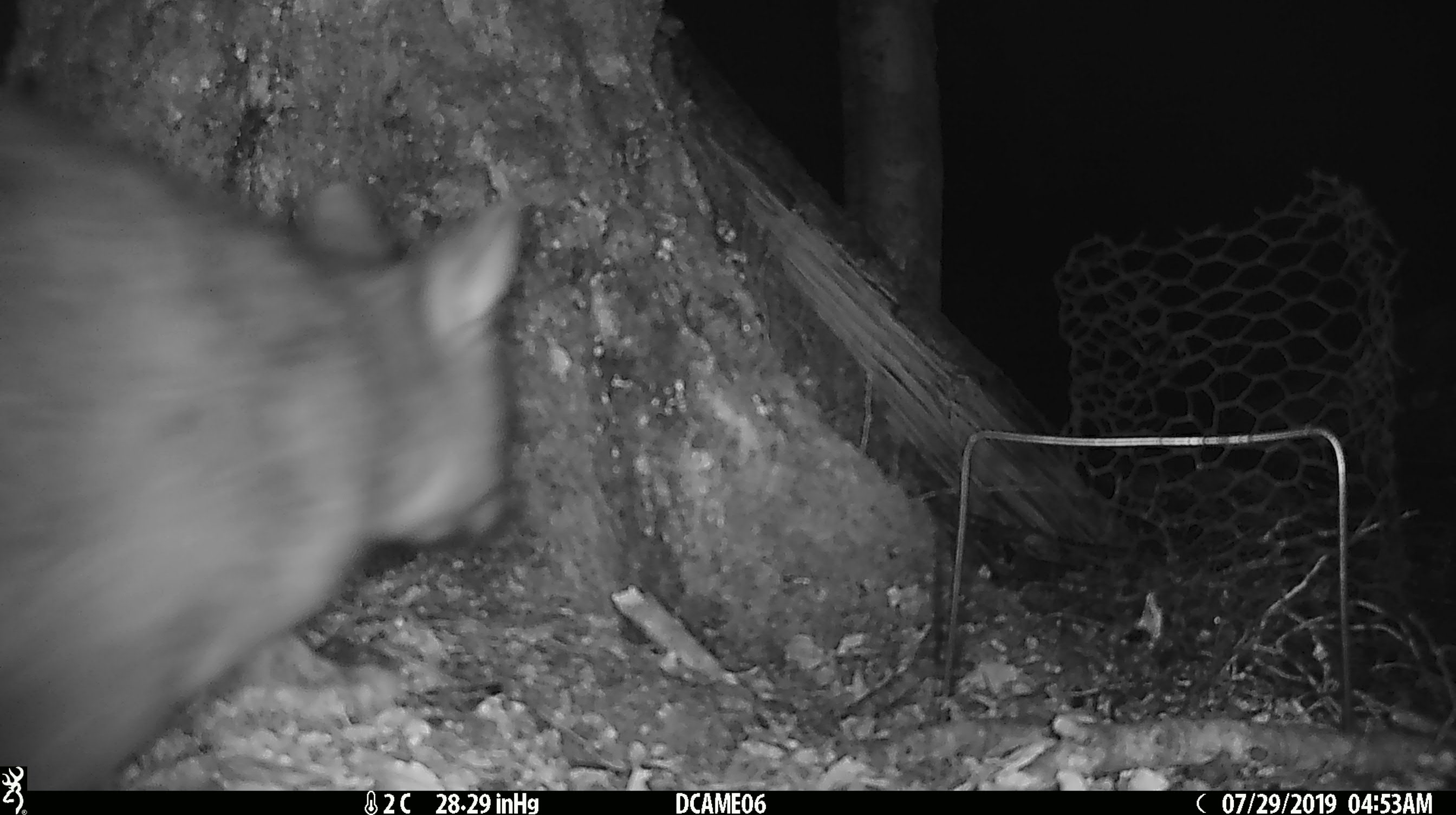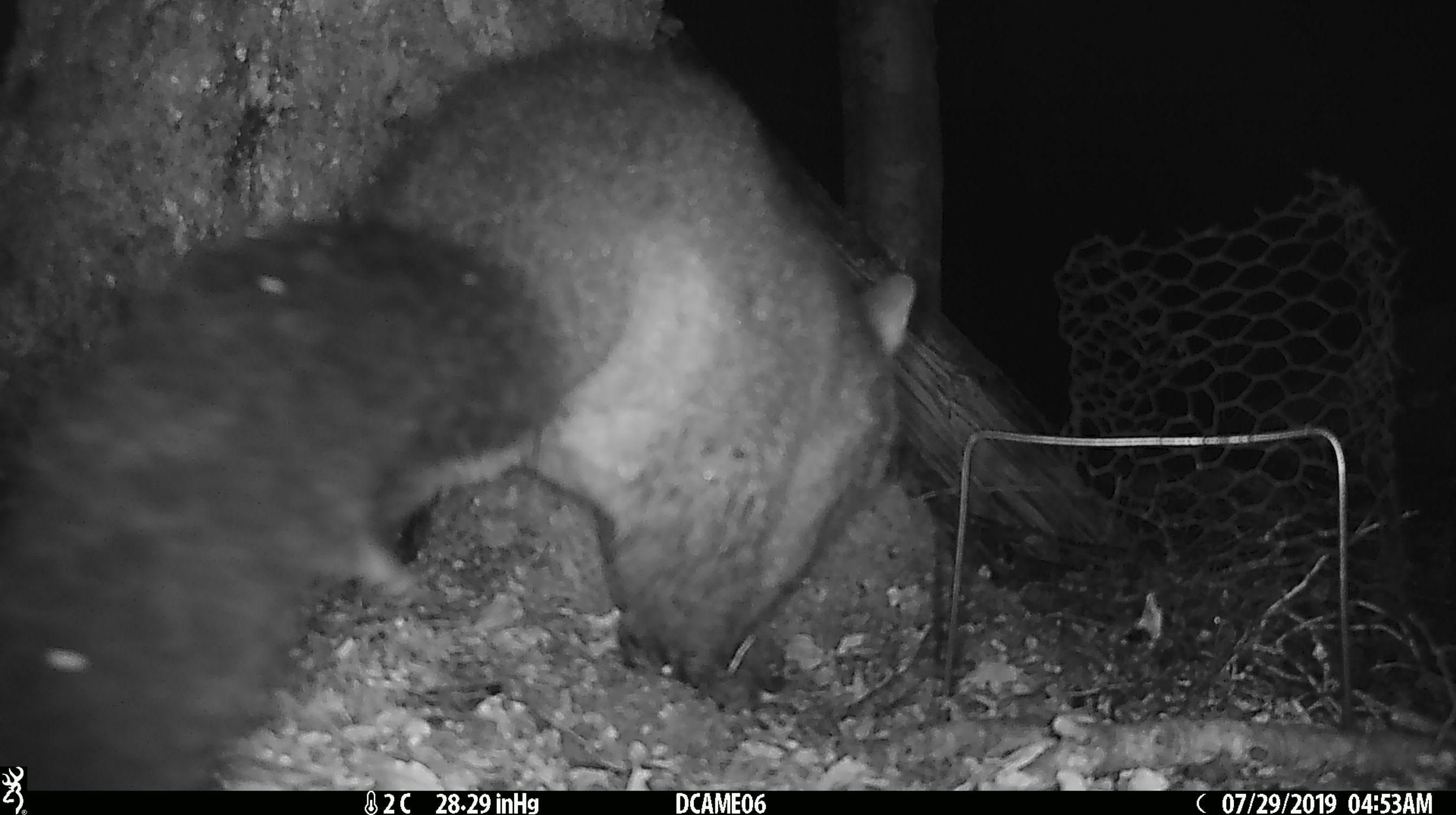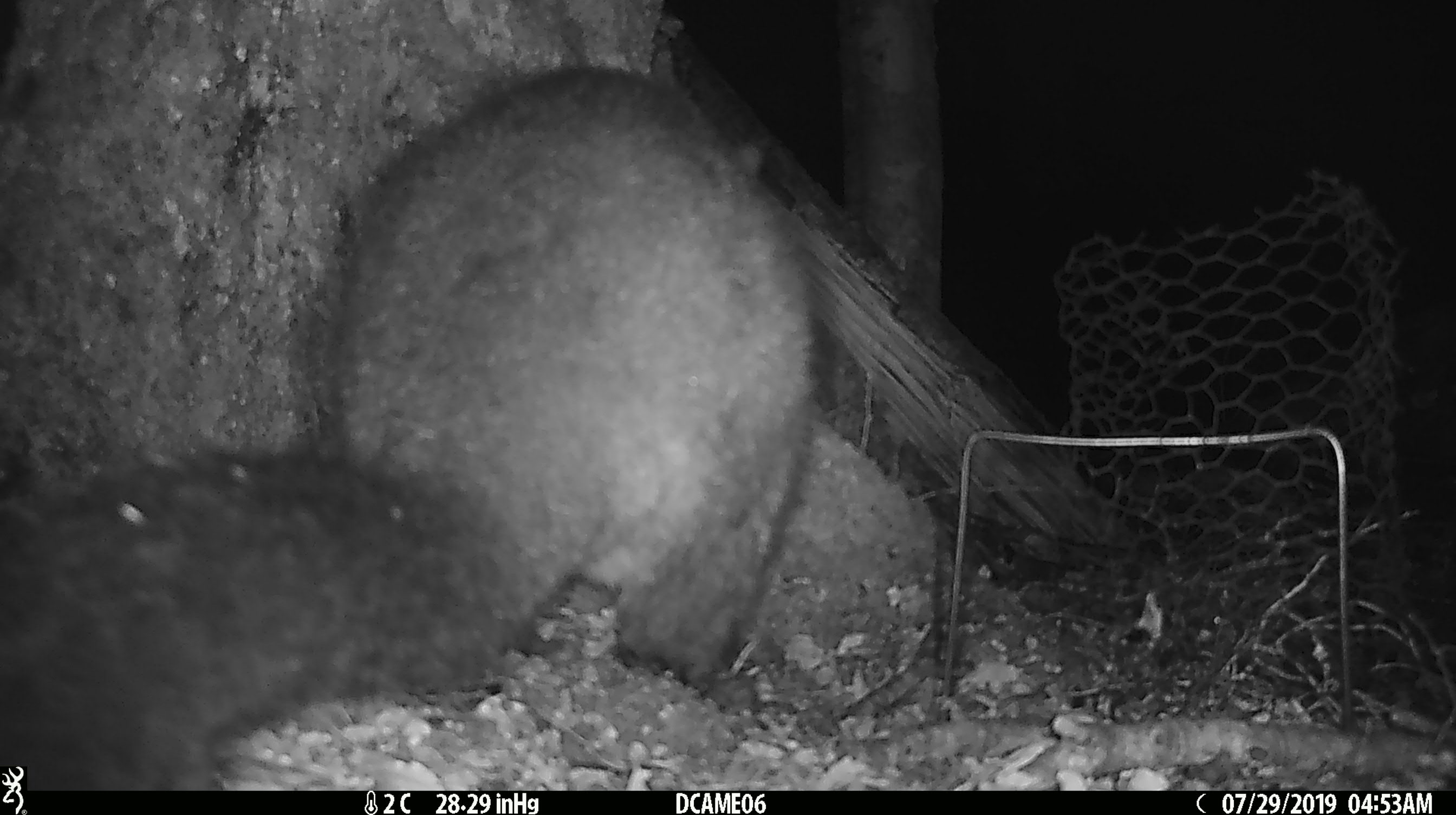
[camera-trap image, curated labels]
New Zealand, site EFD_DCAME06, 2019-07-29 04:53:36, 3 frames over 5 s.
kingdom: Animalia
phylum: Chordata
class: Mammalia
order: Diprotodontia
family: Phalangeridae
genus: Trichosurus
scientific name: Trichosurus vulpecula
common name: common brushtail possum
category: possum